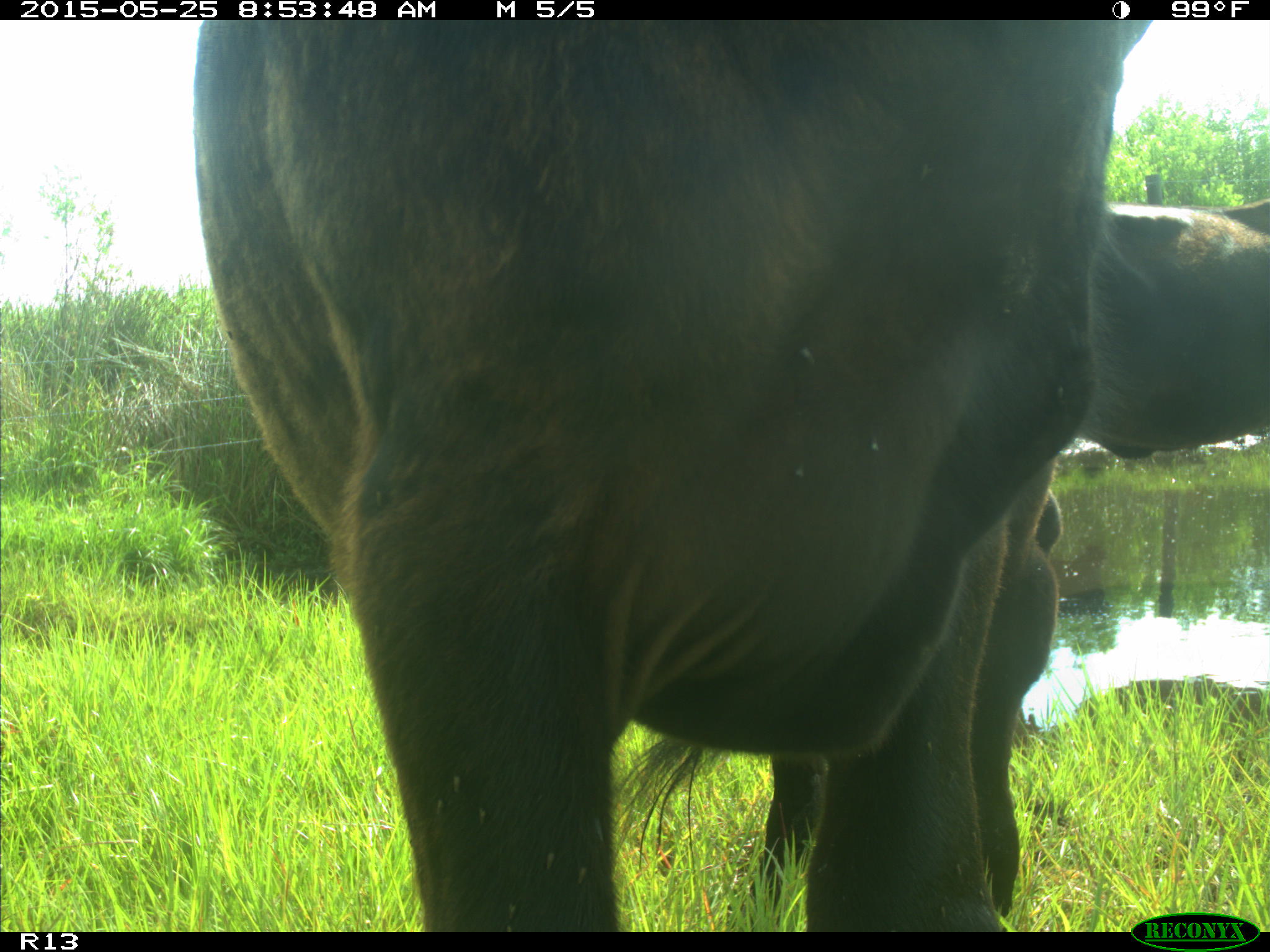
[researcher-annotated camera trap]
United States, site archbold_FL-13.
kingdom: Animalia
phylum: Chordata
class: Mammalia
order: Artiodactyla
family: Bovidae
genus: Bos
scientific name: Bos taurus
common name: domestic cow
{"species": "Bos taurus (domestic cow)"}